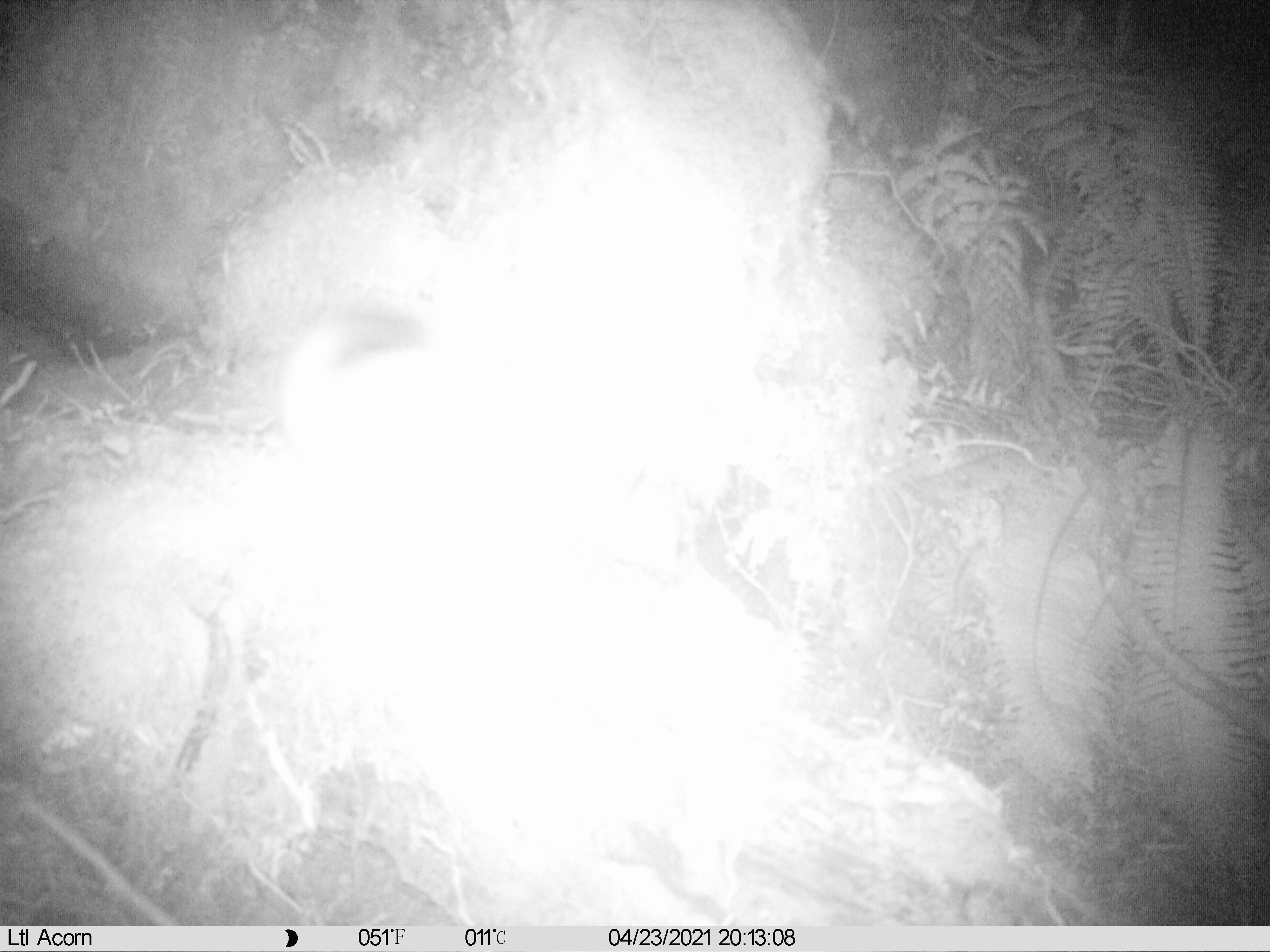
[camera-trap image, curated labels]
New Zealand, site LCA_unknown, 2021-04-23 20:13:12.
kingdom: Animalia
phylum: Chordata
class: Mammalia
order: Carnivora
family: Mustelidae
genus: Mustela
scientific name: Mustela erminea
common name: stoat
Stoat (Mustela erminea).